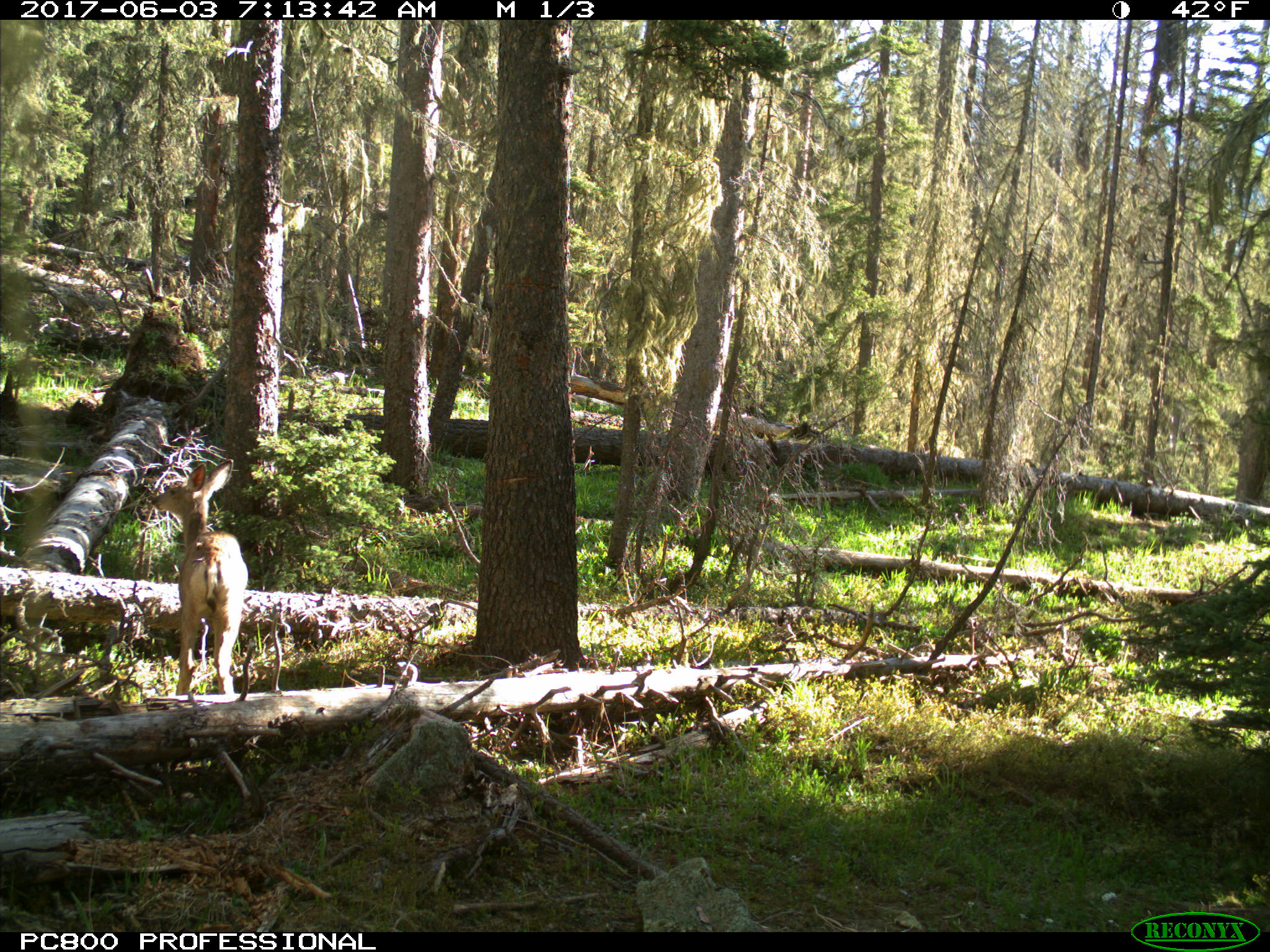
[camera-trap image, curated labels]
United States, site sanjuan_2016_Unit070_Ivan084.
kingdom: Animalia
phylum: Chordata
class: Mammalia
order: Artiodactyla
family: Cervidae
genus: Odocoileus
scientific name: Odocoileus hemionus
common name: mule deer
Odocoileus hemionus (mule deer).